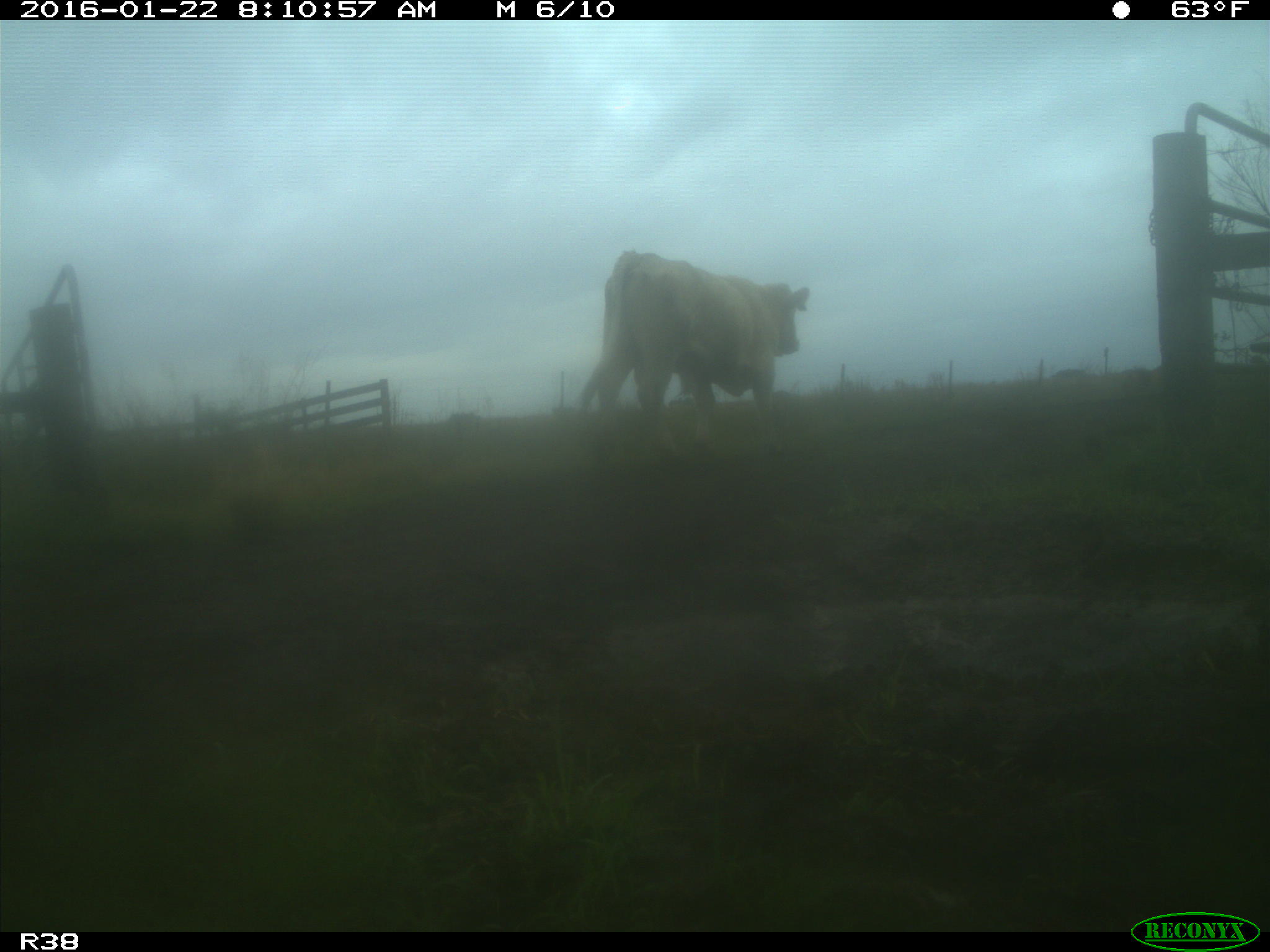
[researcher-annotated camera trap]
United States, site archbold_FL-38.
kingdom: Animalia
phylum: Chordata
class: Mammalia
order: Artiodactyla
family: Bovidae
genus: Bos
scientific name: Bos taurus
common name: domestic cow